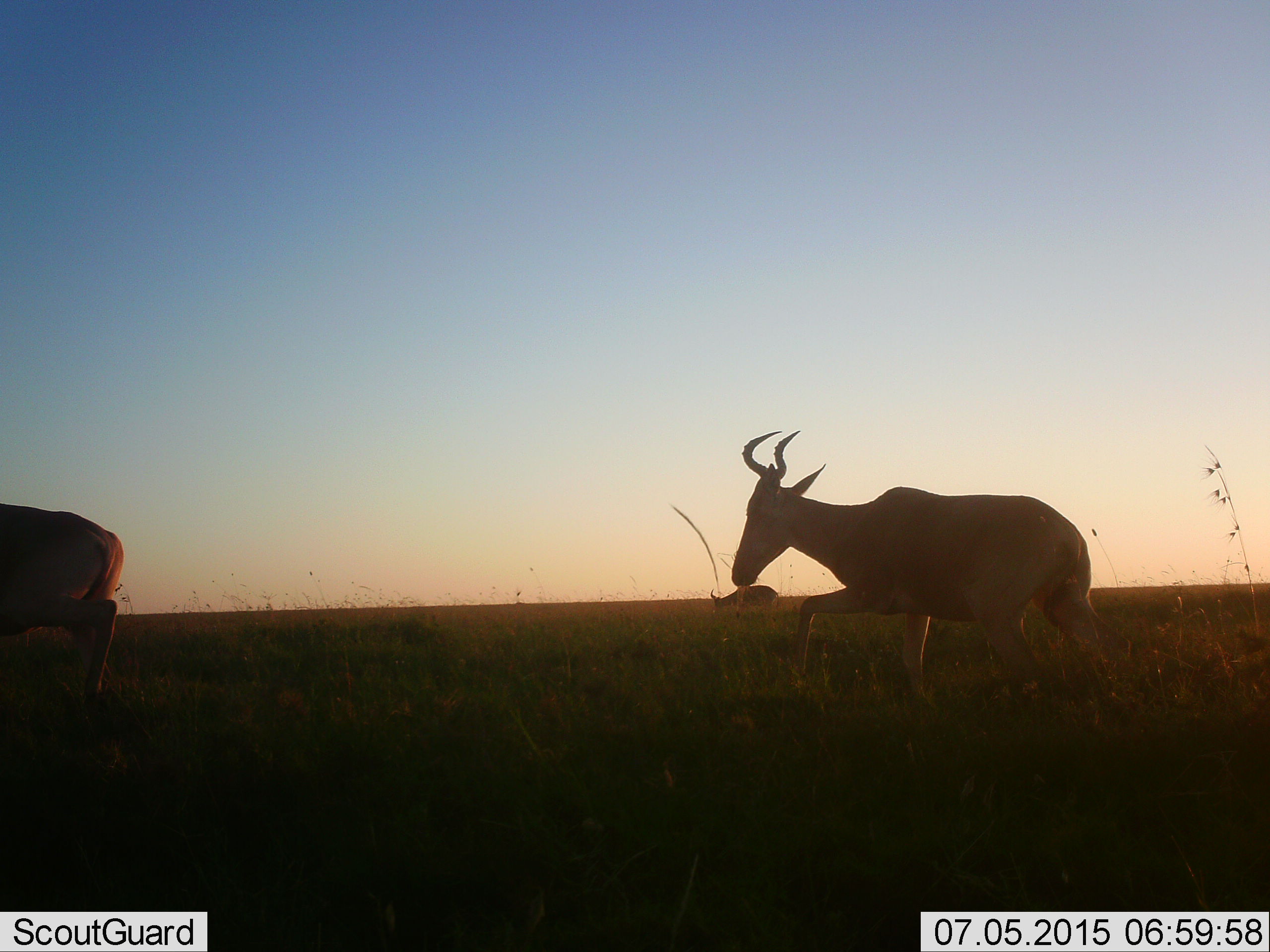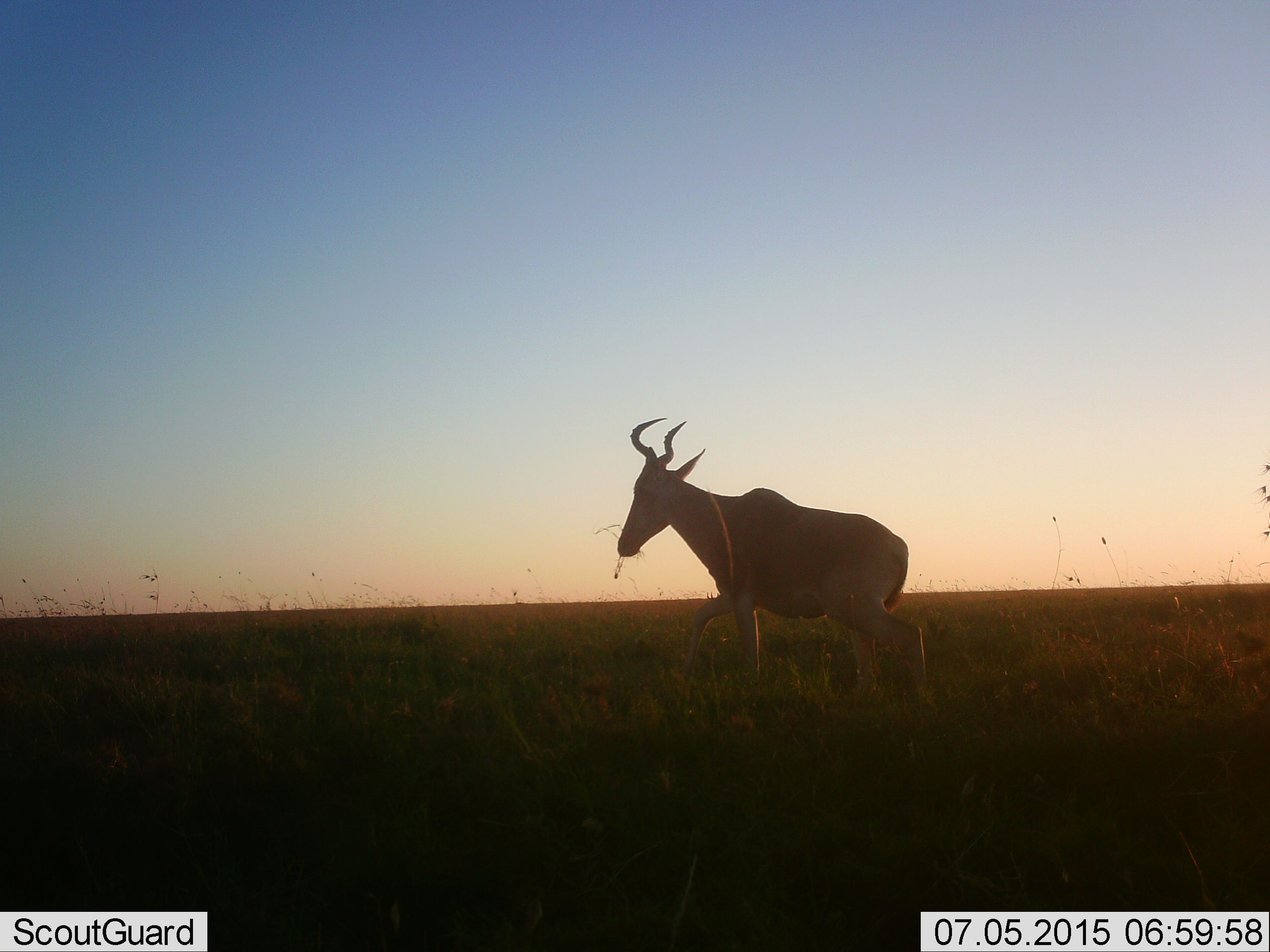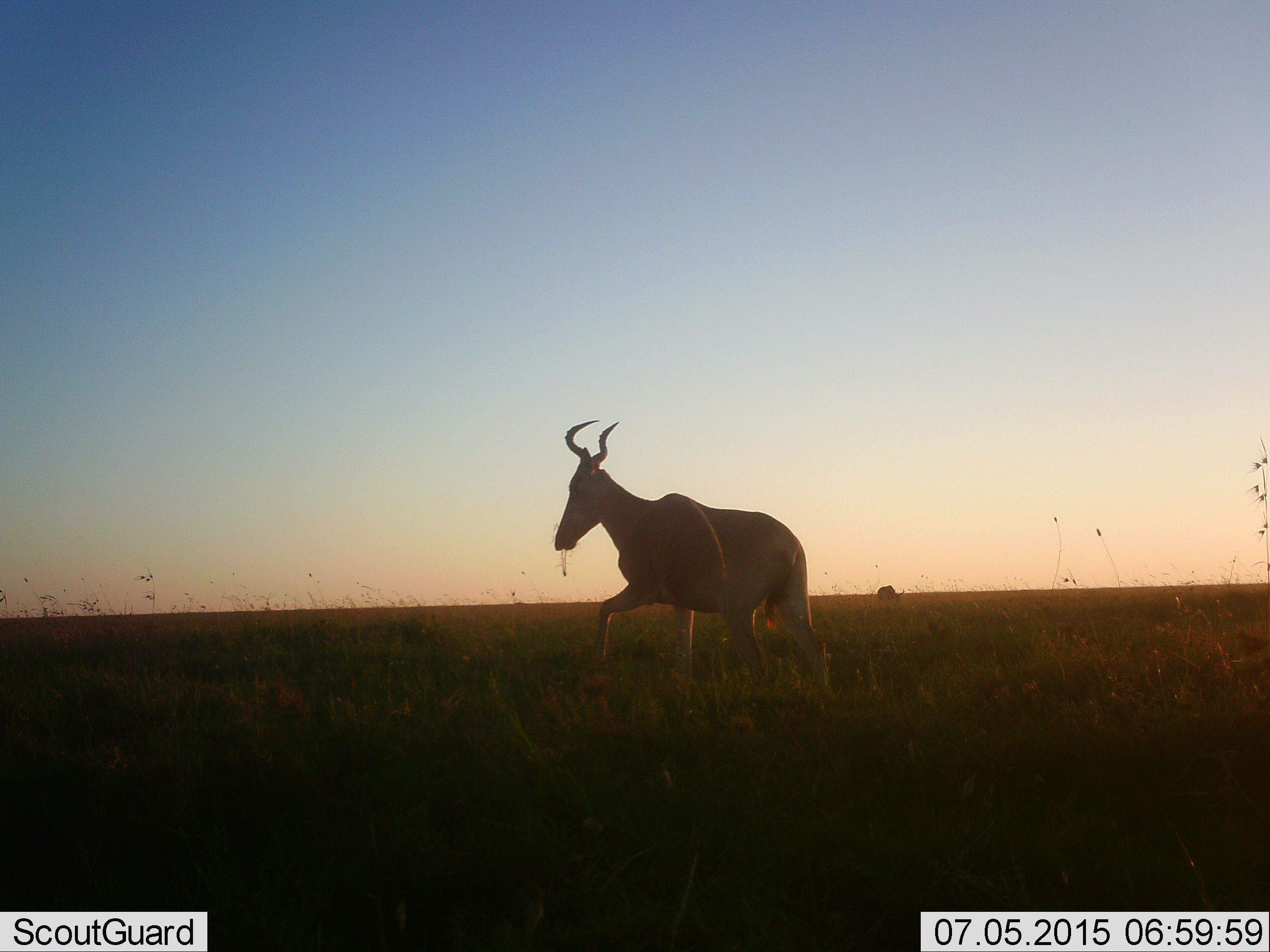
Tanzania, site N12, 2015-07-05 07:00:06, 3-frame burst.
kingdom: Animalia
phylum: Chordata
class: Mammalia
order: Artiodactyla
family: Bovidae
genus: Alcelaphus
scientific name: Alcelaphus buselaphus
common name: hartebeest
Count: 3.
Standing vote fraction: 14%.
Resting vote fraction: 0%.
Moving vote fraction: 86%.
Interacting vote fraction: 0%.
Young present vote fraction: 0%.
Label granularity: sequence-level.